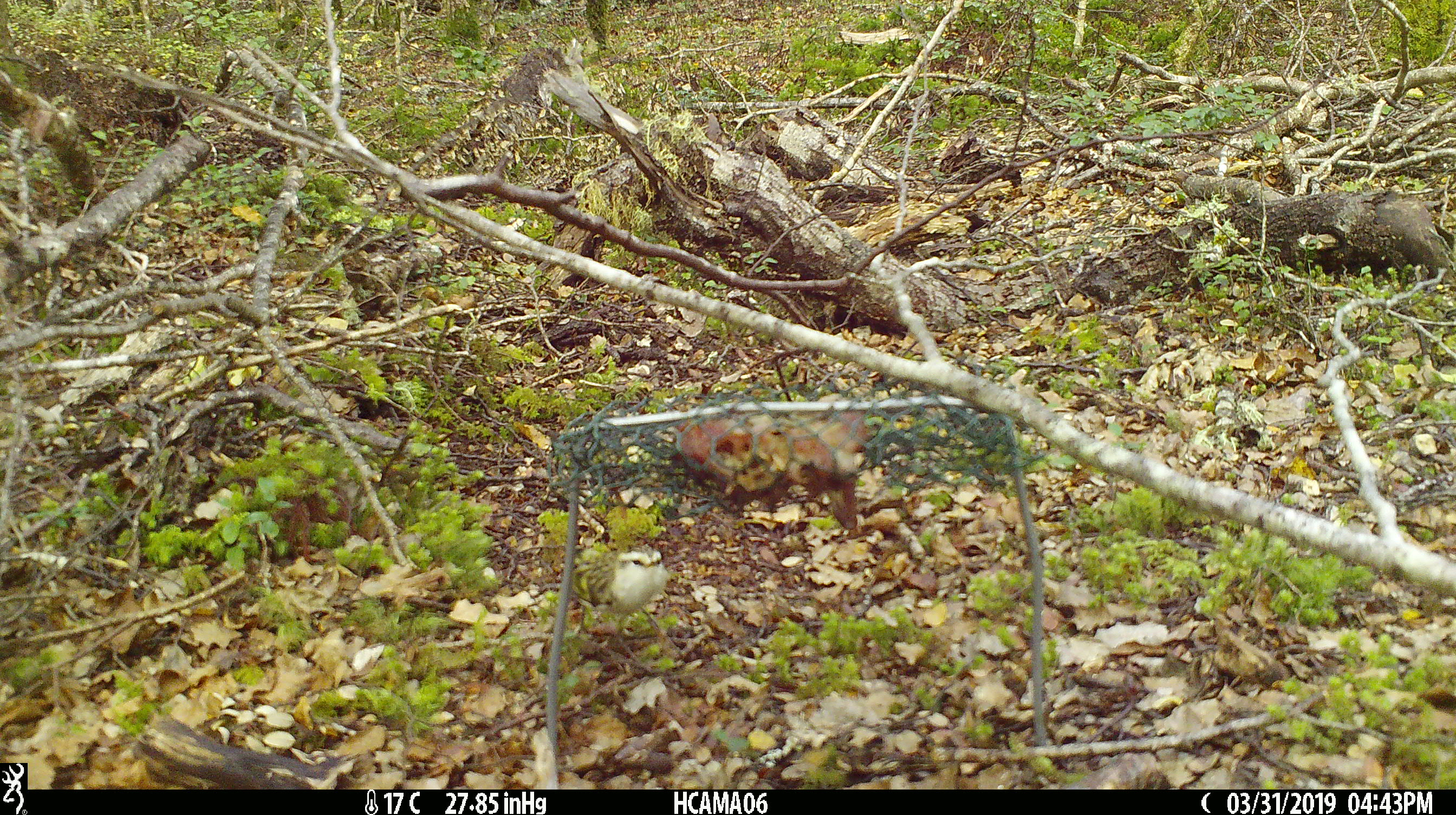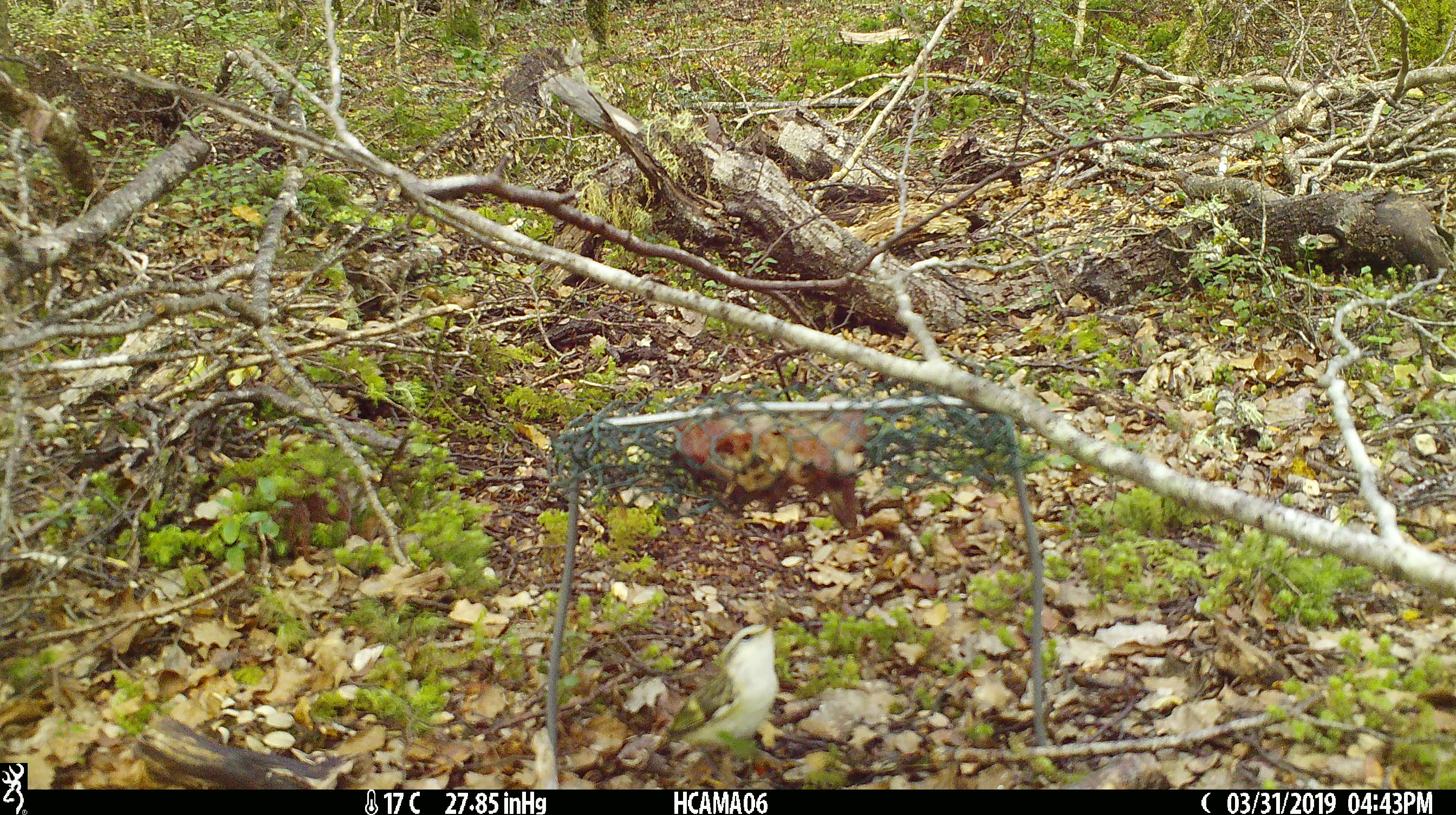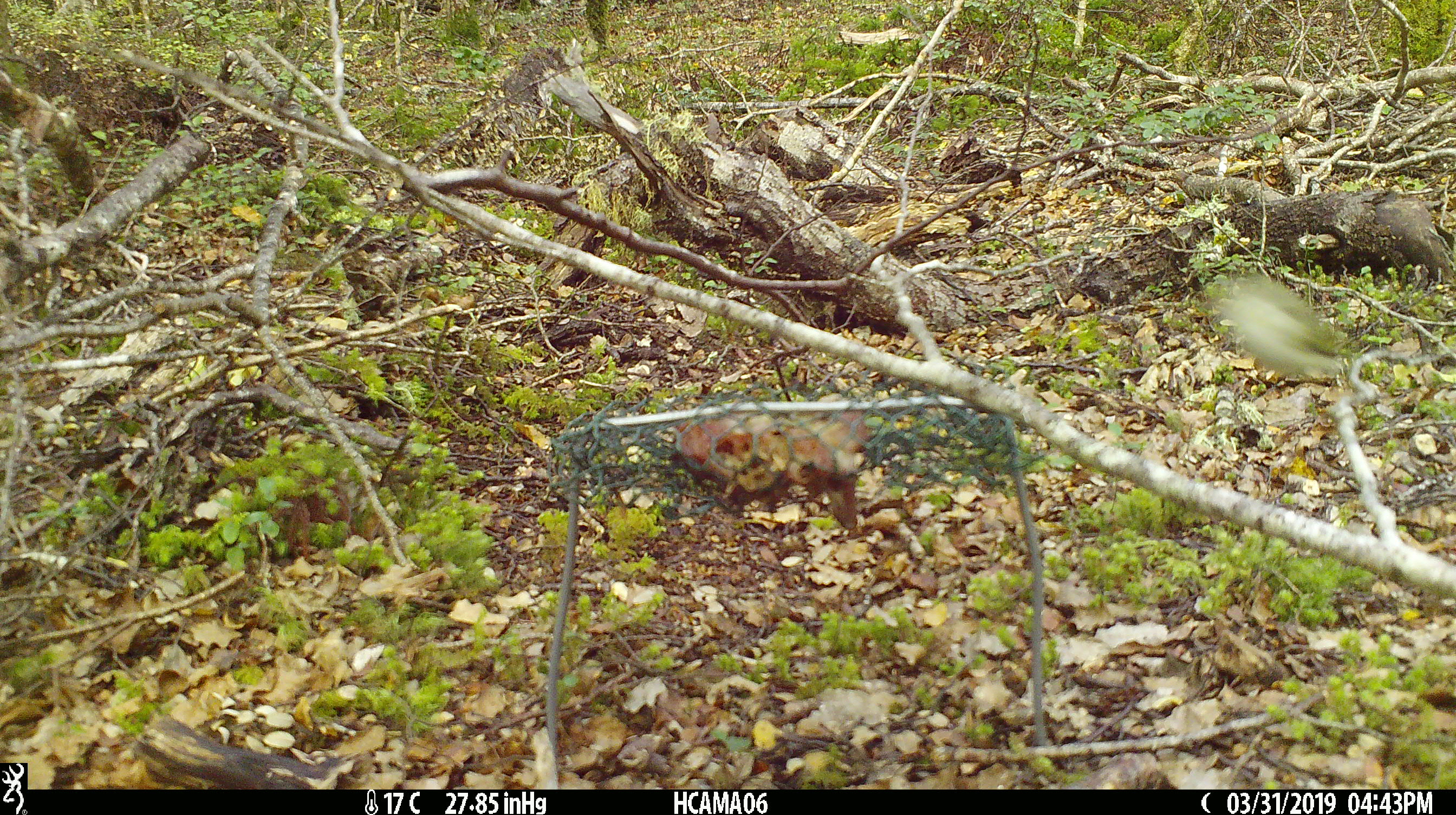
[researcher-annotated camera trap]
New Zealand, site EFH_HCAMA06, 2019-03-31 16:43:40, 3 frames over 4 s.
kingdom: Animalia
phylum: Chordata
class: Aves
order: Passeriformes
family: Acanthisittidae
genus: Acanthisitta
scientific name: Acanthisitta chloris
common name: rifleman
Rifleman (Acanthisitta chloris).